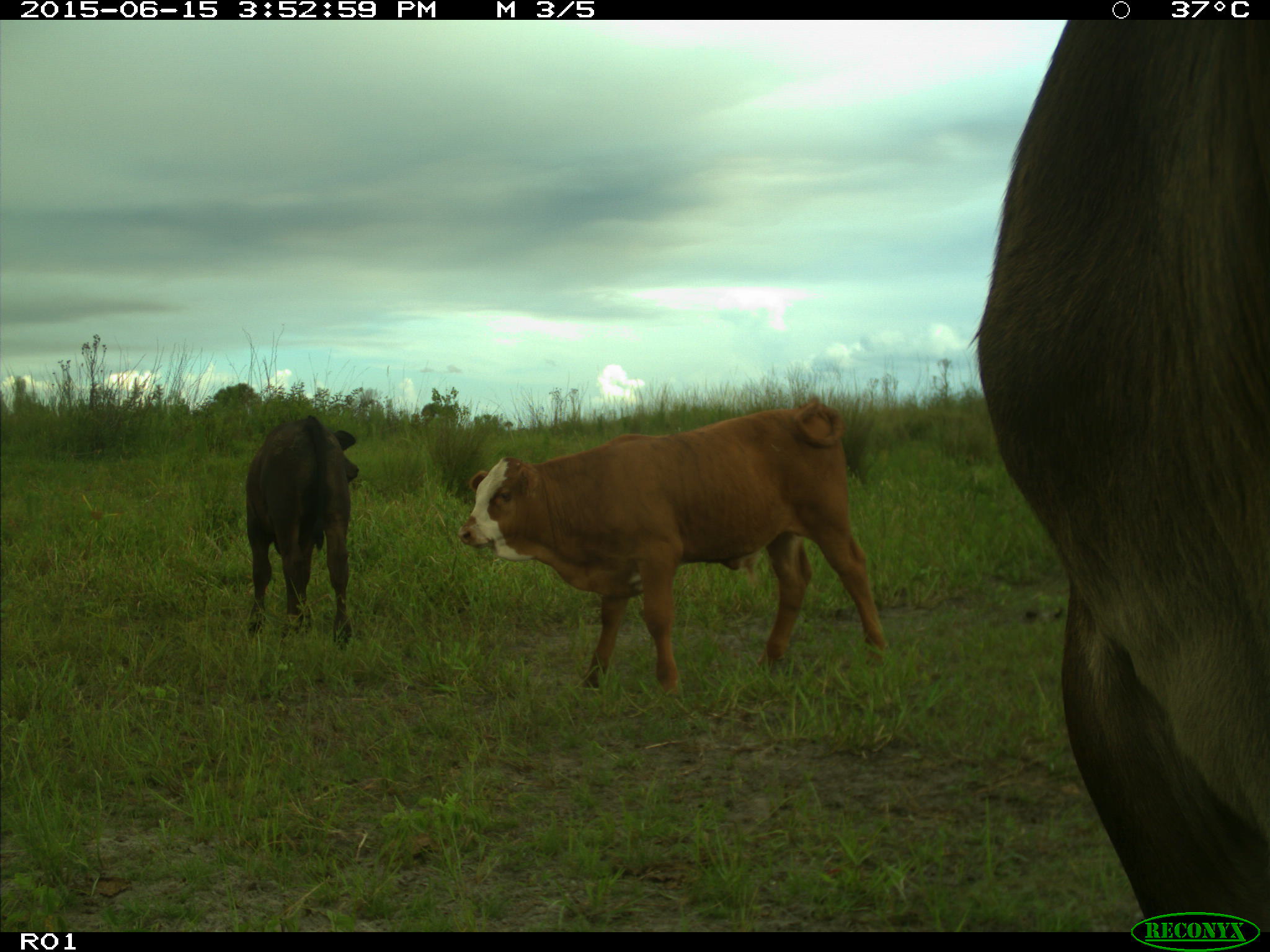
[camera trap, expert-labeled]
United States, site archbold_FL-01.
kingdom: Animalia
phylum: Chordata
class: Mammalia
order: Artiodactyla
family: Bovidae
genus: Bos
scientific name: Bos taurus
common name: domestic cow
Bos taurus (domestic cow).